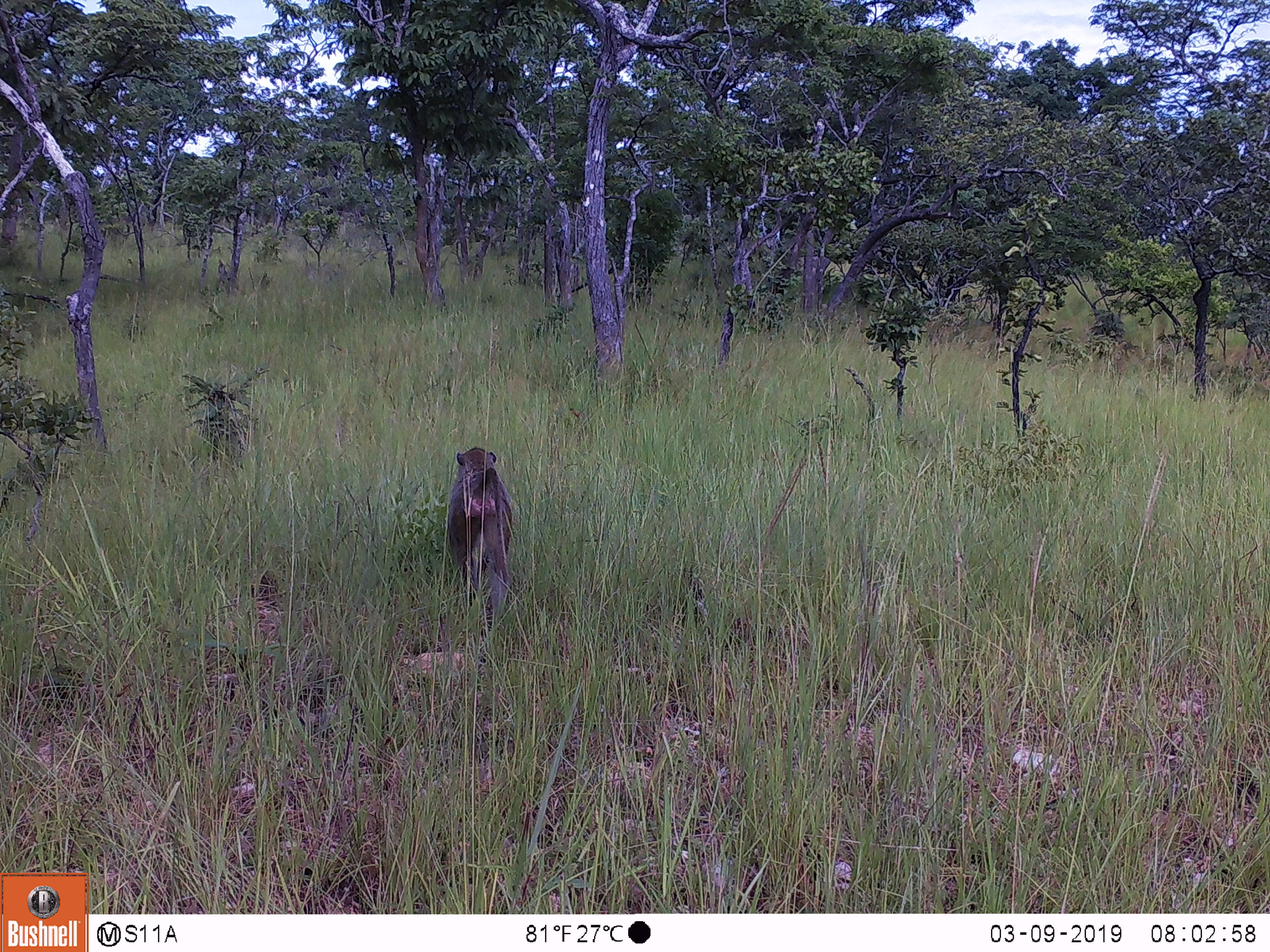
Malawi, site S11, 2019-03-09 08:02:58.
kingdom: Animalia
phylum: Chordata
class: Mammalia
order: Primates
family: Cercopithecidae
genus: Papio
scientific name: Papio cynocephalus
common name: yellow baboon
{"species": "yellow baboon (Papio cynocephalus)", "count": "1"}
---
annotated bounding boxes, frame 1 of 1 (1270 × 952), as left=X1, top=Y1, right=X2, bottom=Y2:
yellow baboon: left=427, top=436, right=536, bottom=621